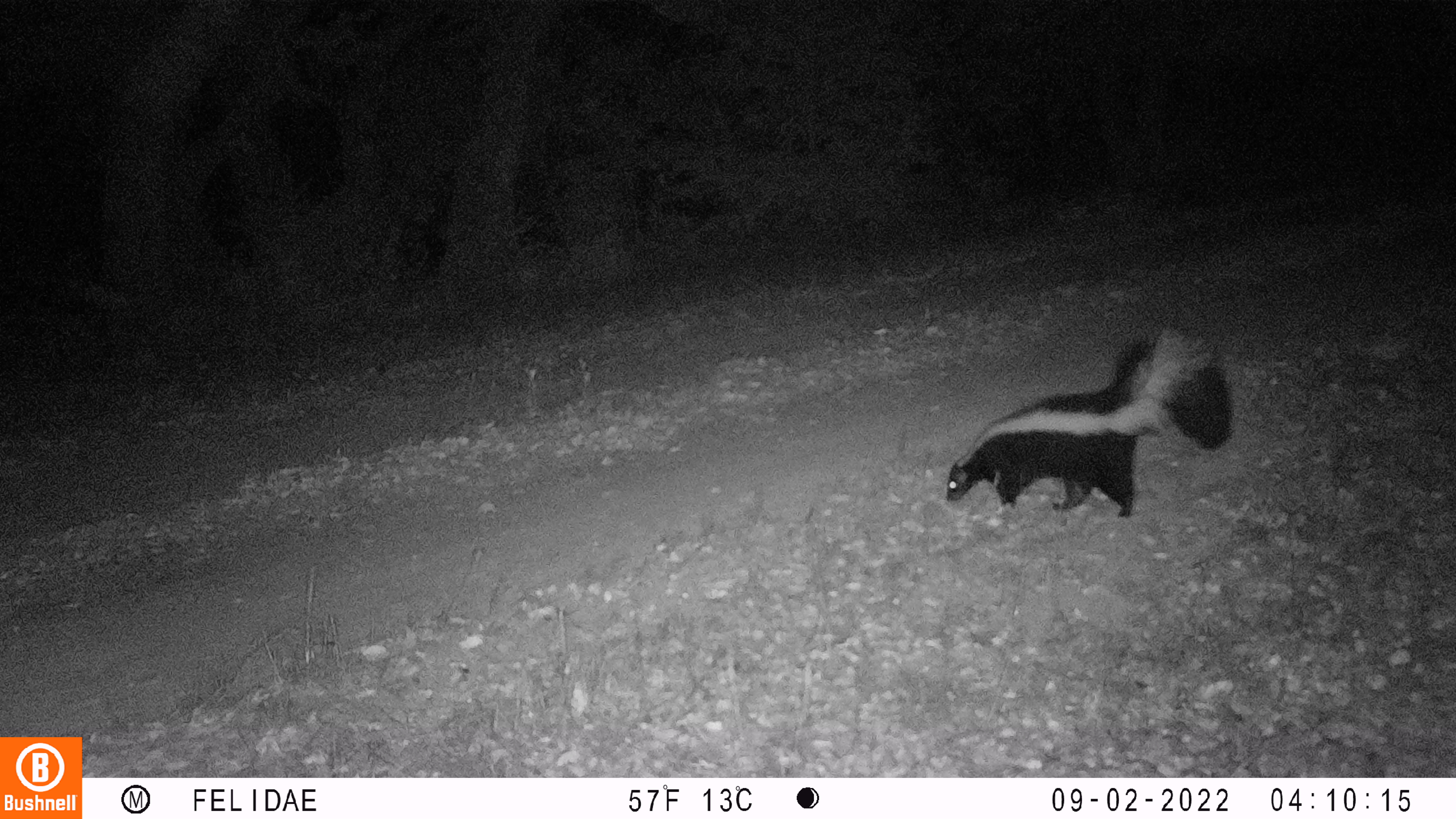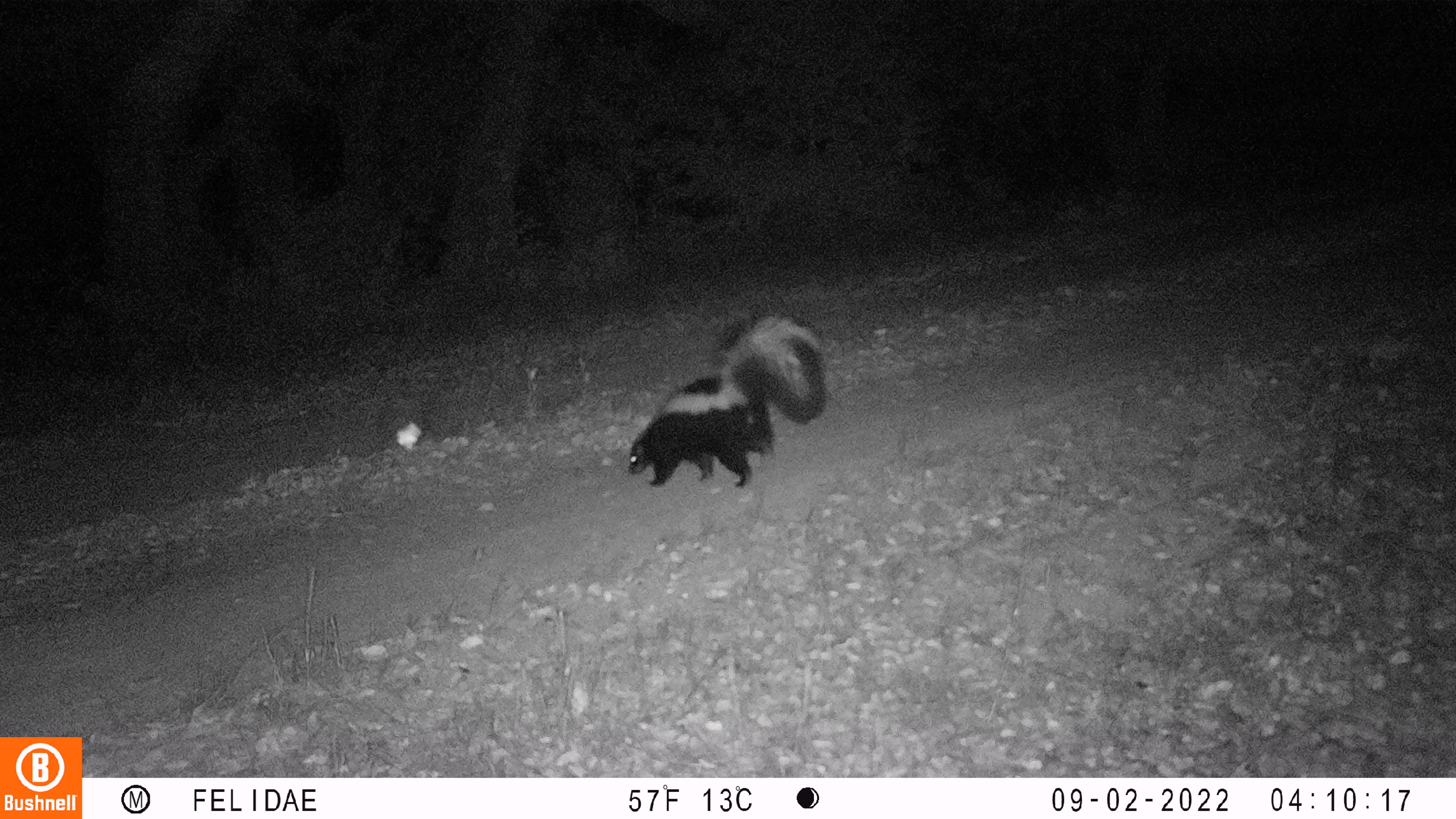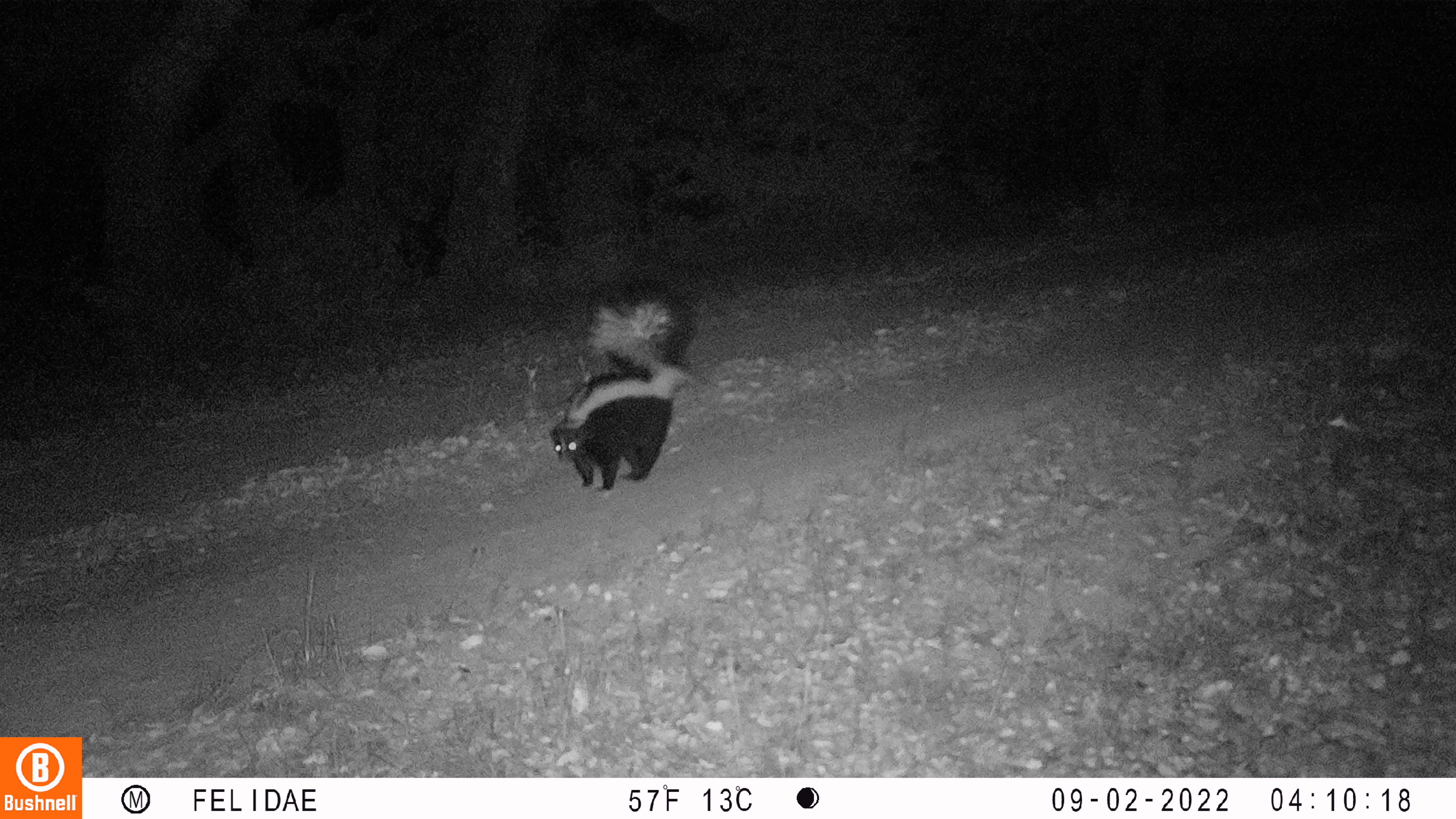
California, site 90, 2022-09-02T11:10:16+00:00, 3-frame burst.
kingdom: Animalia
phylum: Chordata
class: Mammalia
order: Carnivora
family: Mephitidae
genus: Mephitis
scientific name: Mephitis mephitis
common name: striped skunk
Striped skunk (Mephitis mephitis).